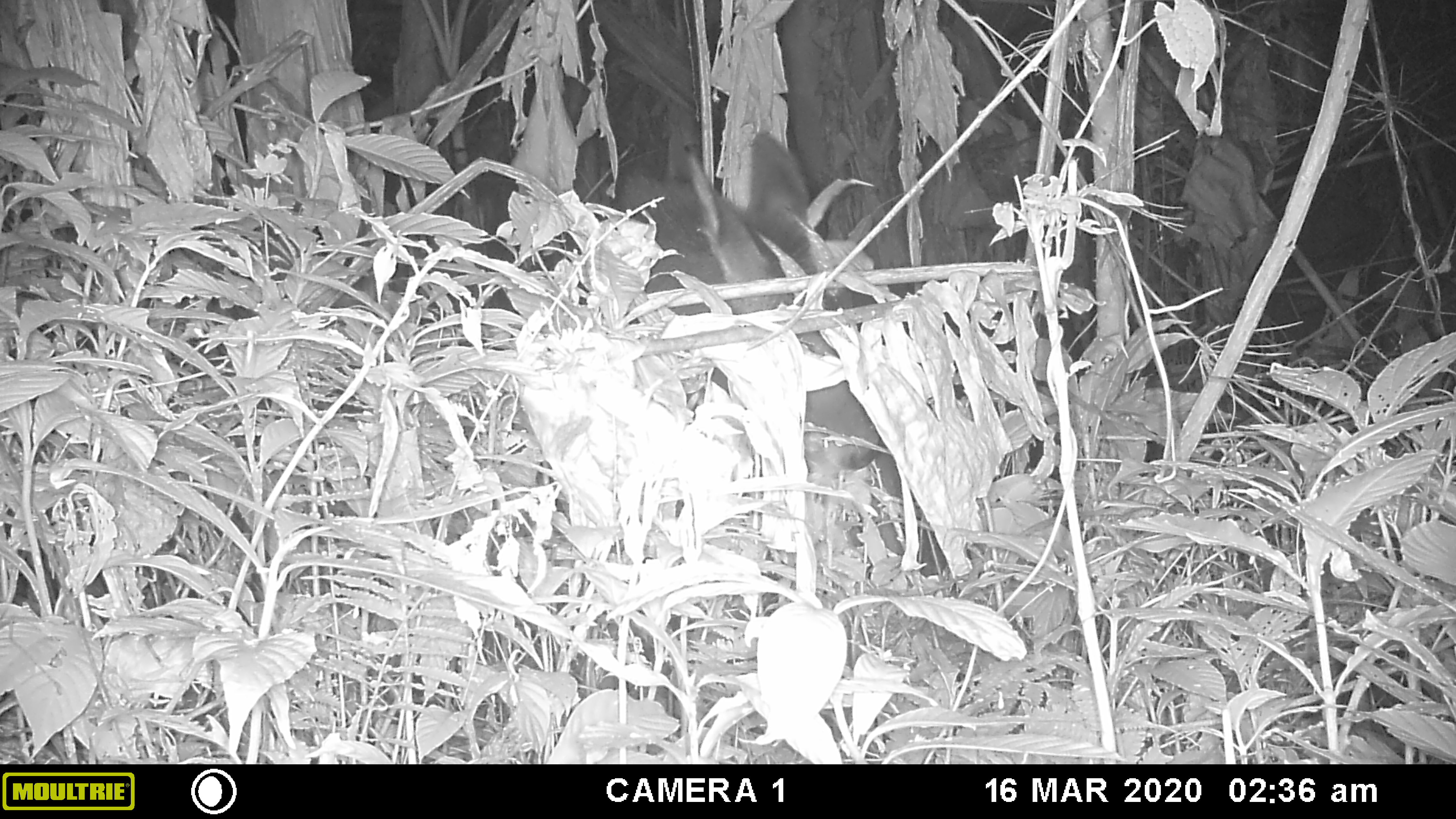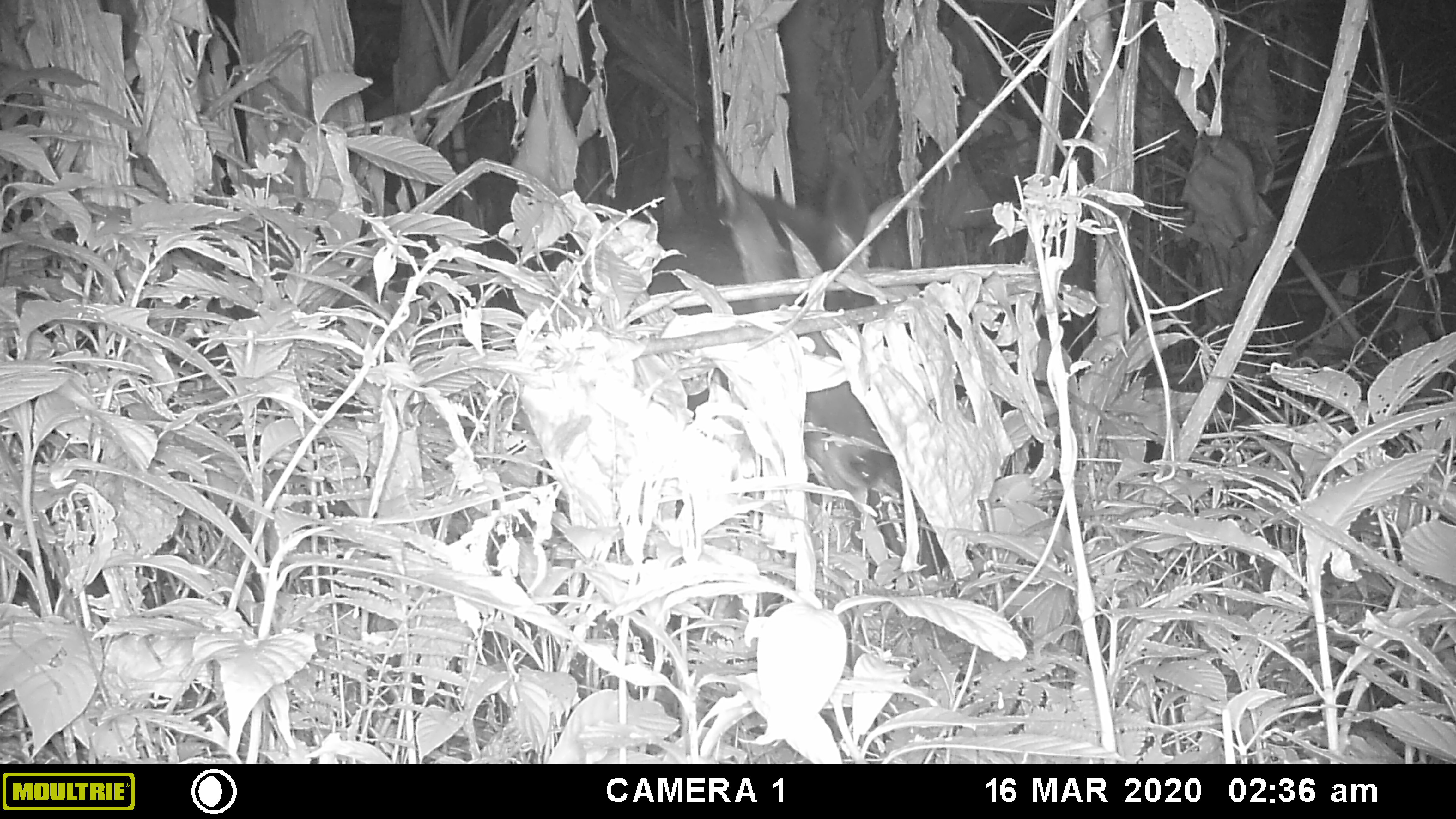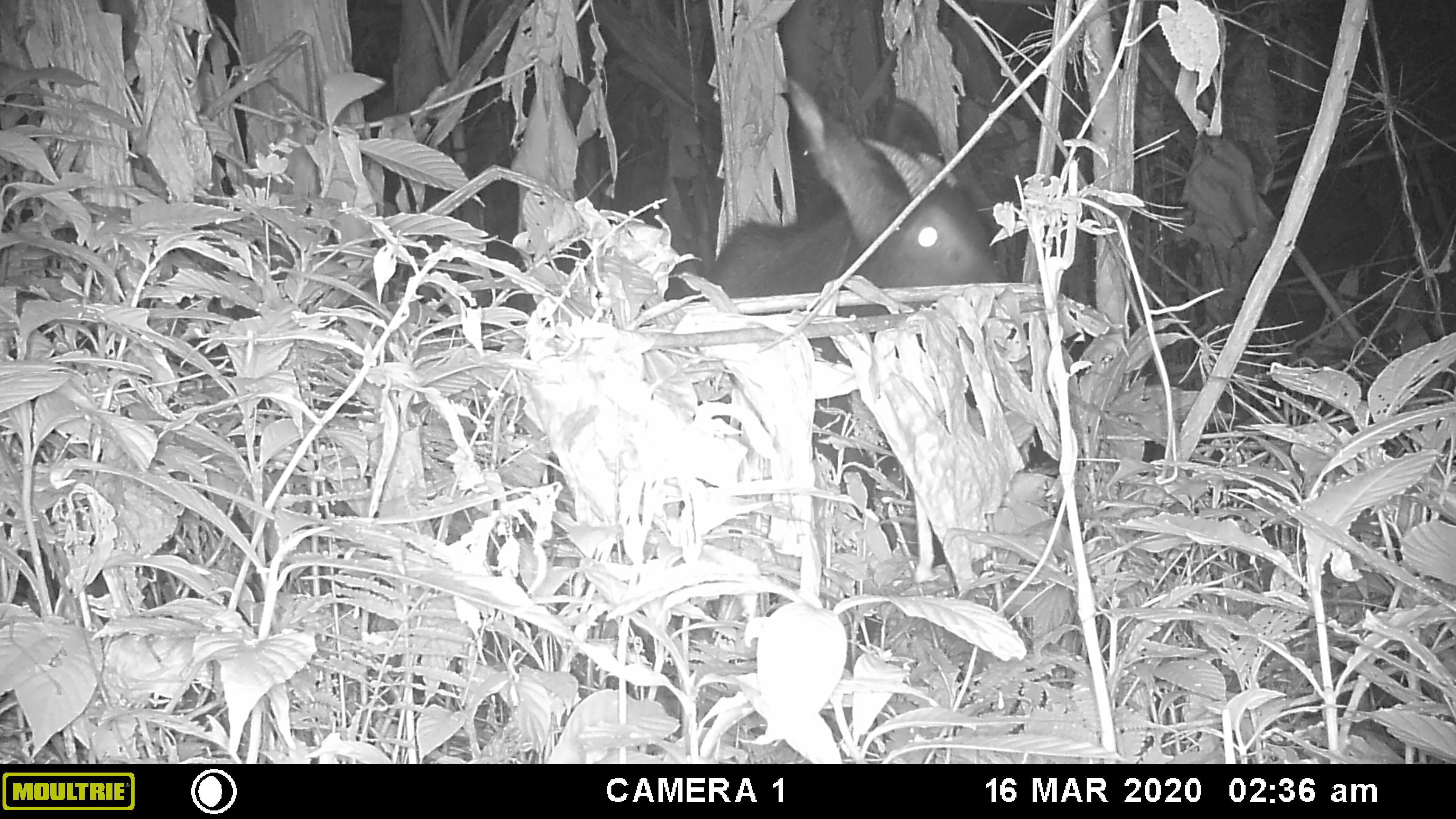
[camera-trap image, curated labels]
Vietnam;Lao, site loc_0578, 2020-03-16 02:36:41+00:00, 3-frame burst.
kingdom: Animalia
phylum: Chordata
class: Mammalia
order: Artiodactyla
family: Bovidae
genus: Capricornis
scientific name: Capricornis sumatraensis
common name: chinese serow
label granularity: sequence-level